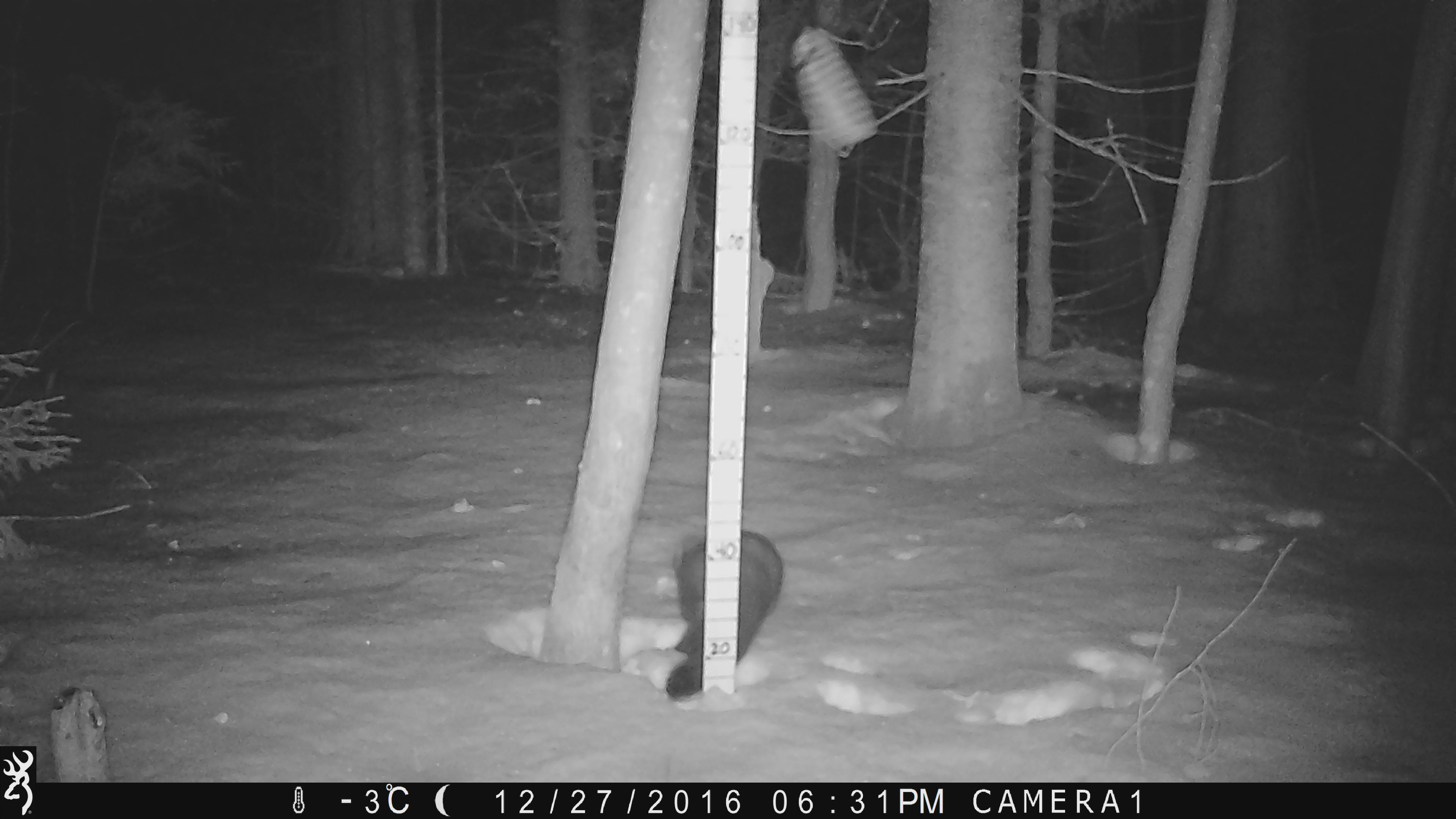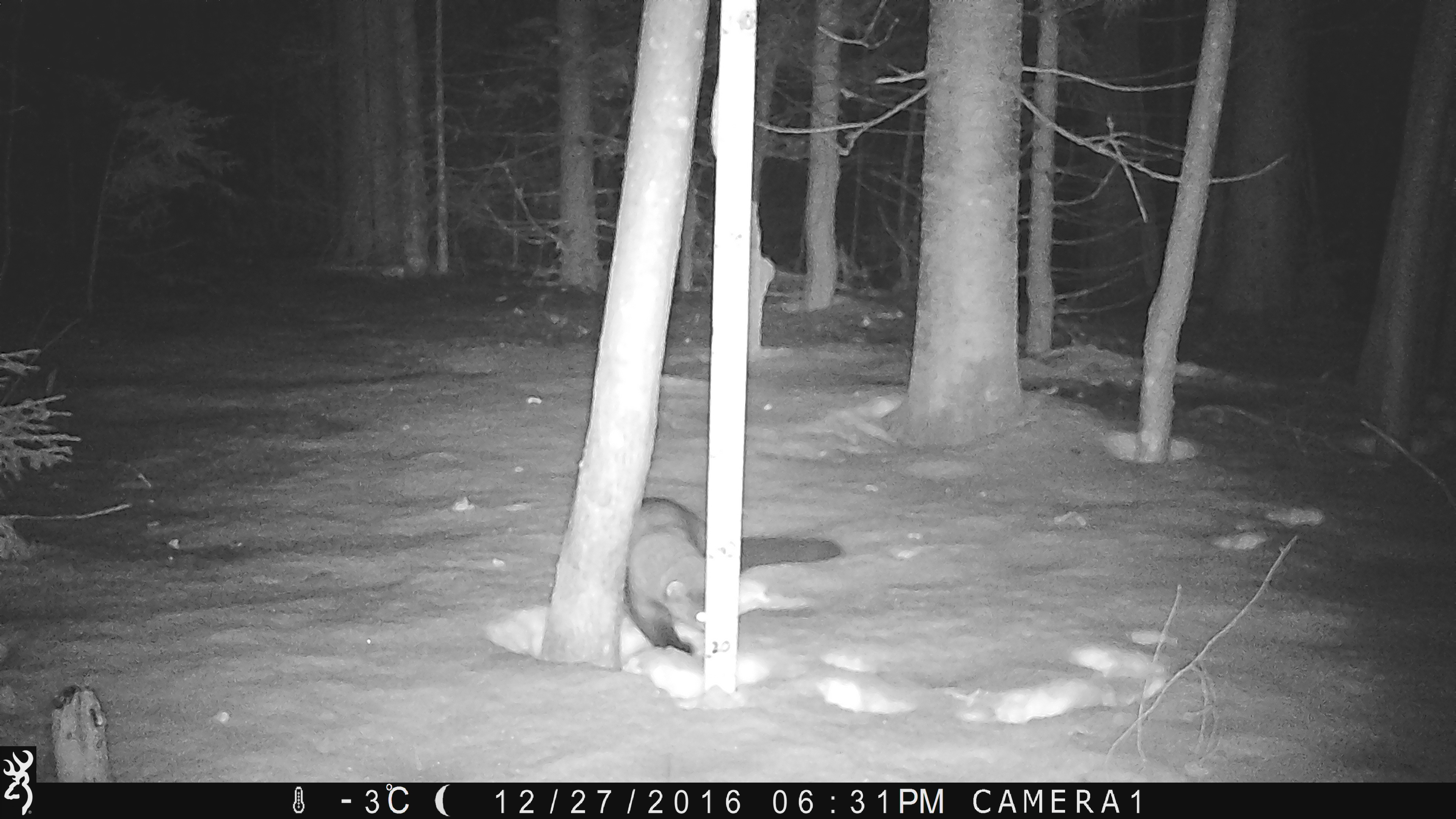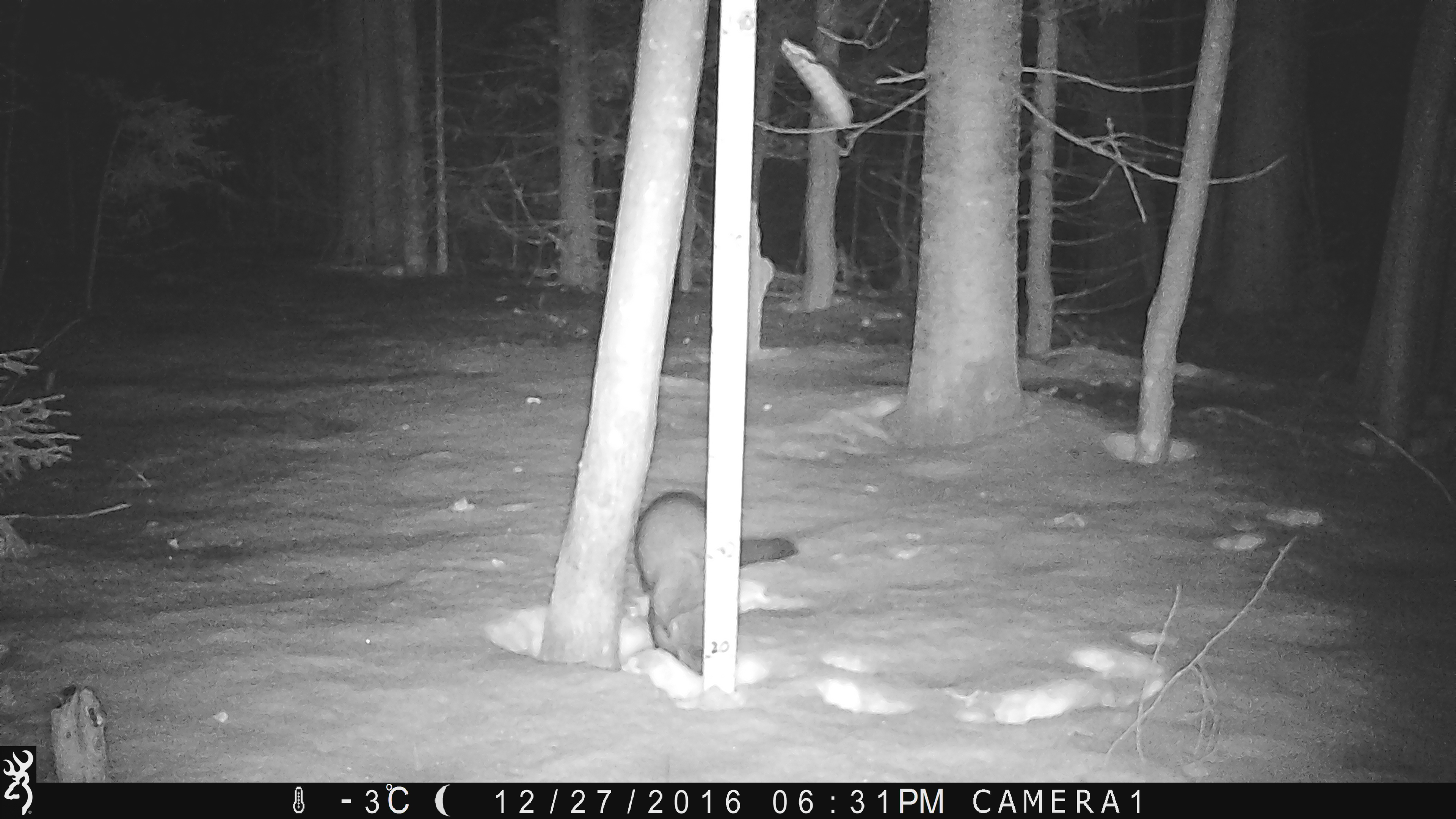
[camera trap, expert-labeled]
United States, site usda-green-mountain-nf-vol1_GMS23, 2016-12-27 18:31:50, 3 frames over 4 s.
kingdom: Animalia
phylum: Chordata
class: Mammalia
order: Carnivora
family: Mustelidae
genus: Pekania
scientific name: Pekania pennanti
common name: fisher